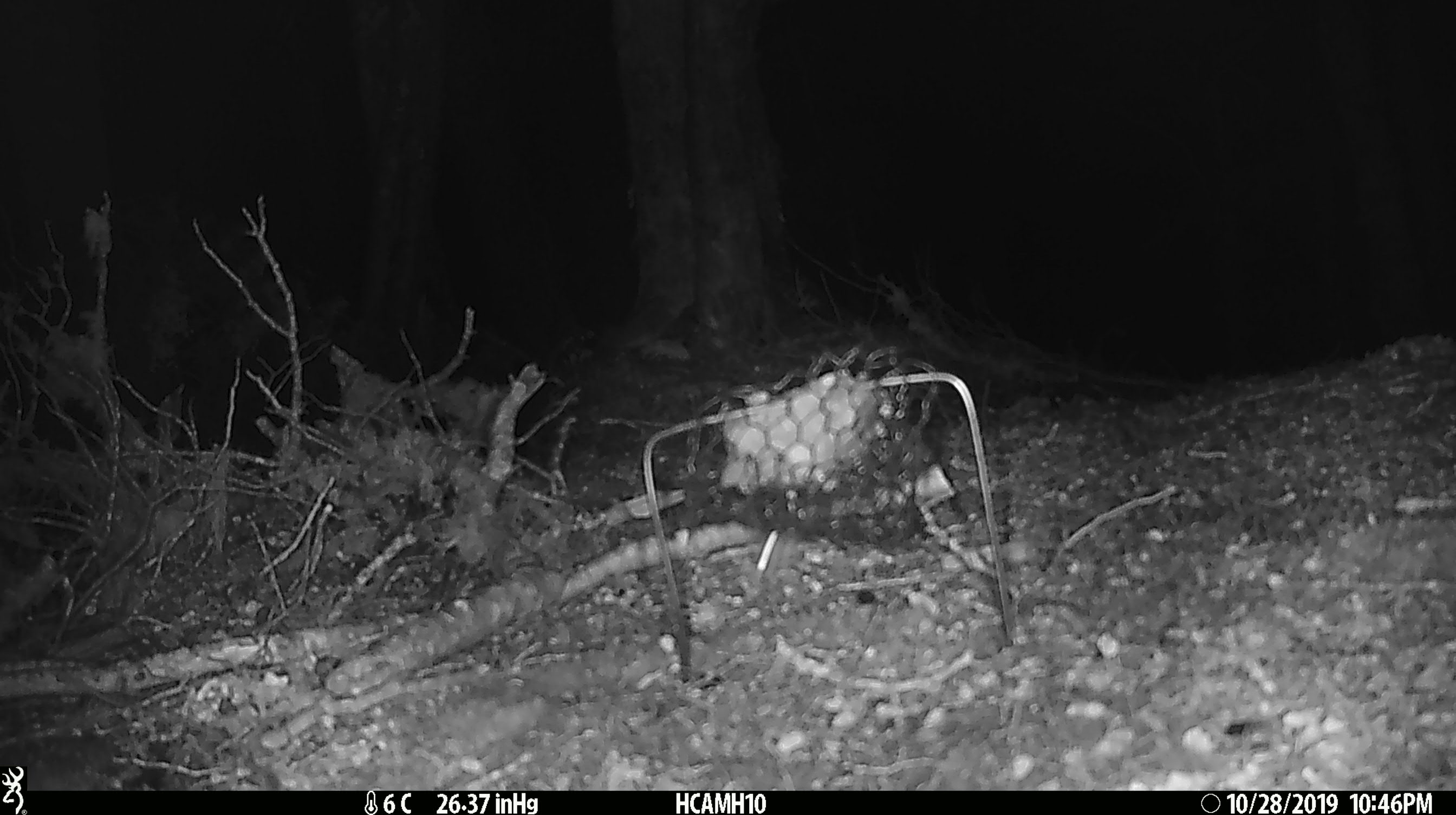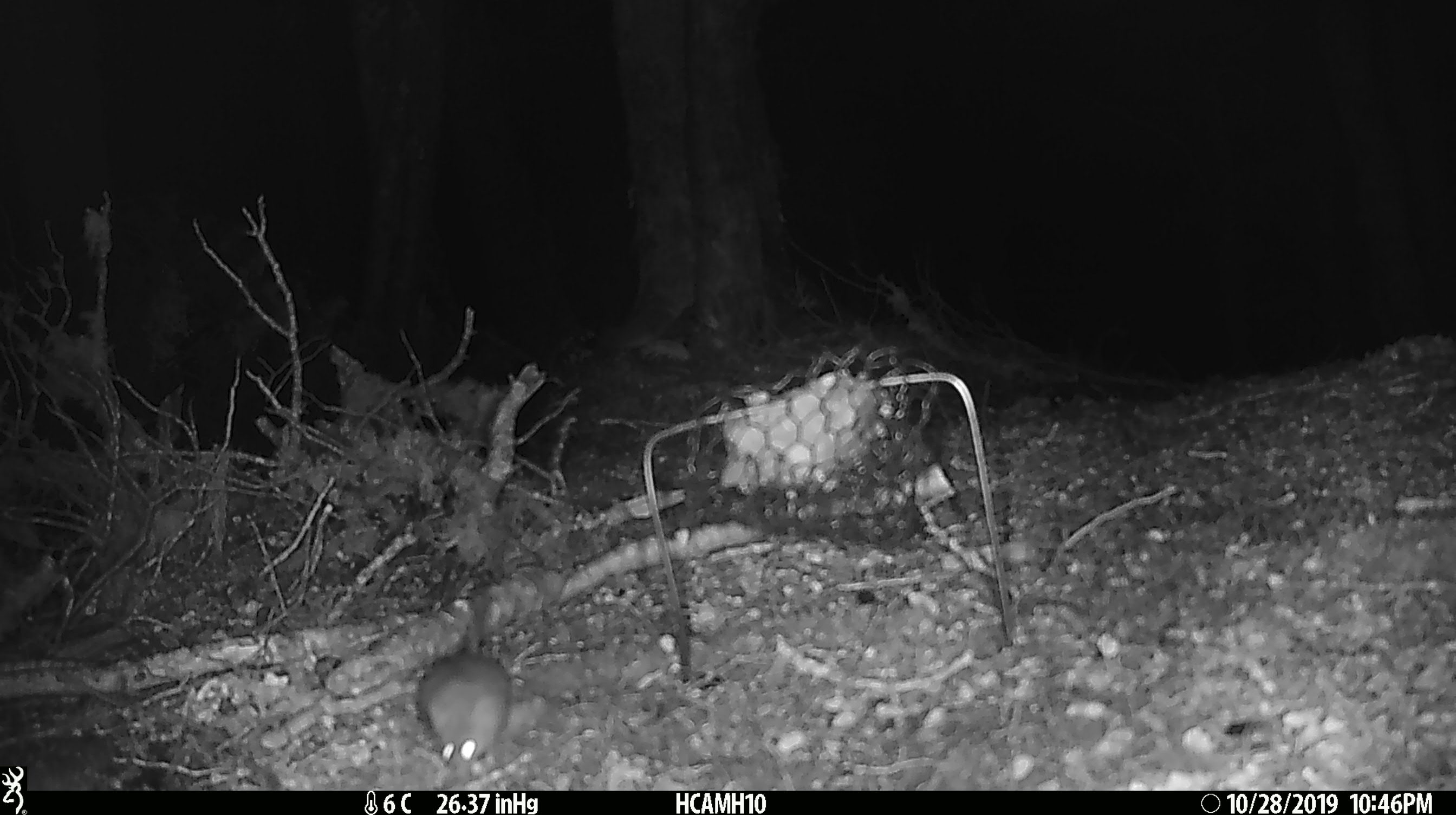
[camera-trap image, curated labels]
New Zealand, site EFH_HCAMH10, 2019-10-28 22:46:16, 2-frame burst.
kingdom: Animalia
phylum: Chordata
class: Mammalia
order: Rodentia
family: Muridae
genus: Mus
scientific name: Mus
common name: mouse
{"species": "mouse (Mus)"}